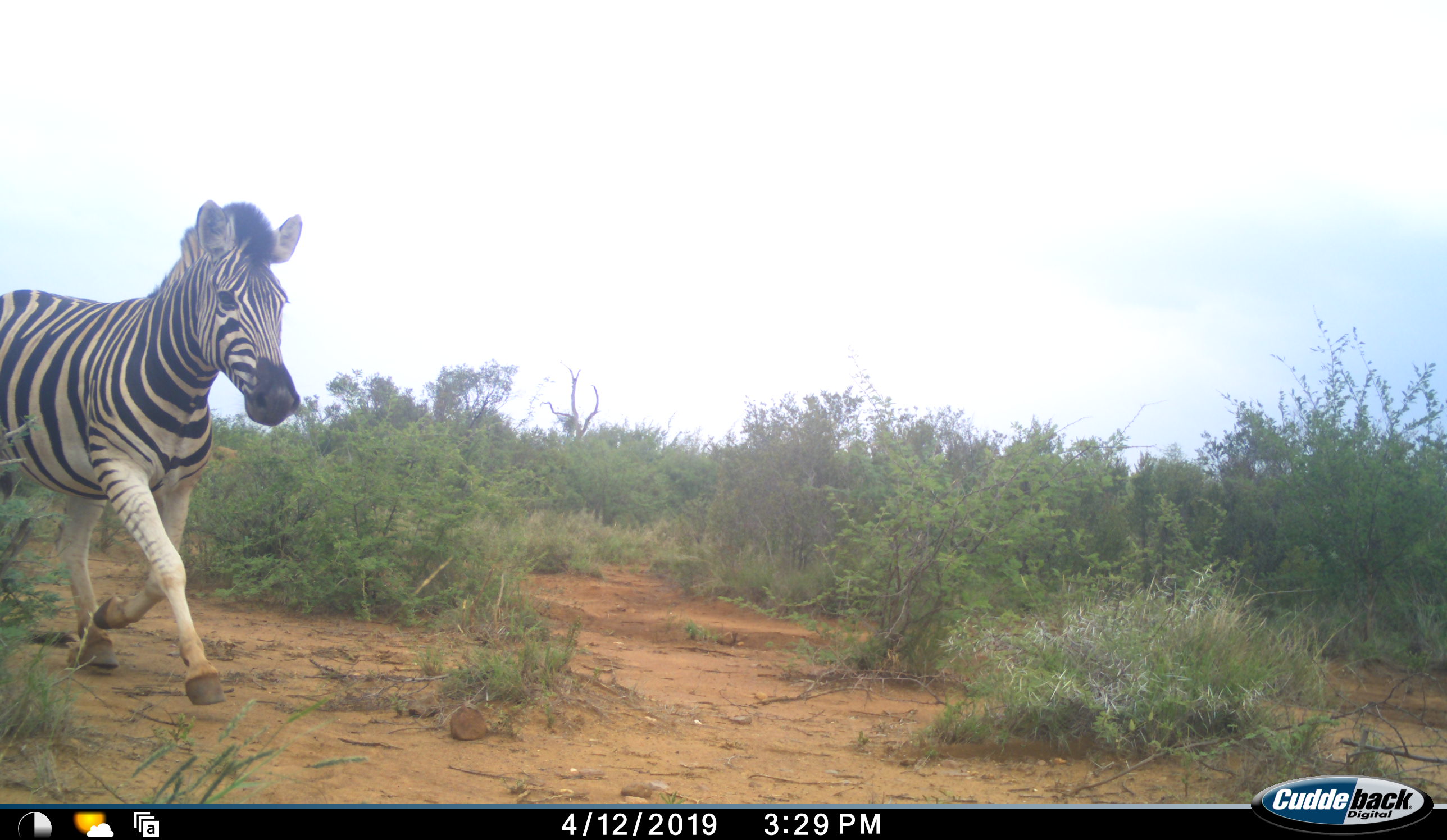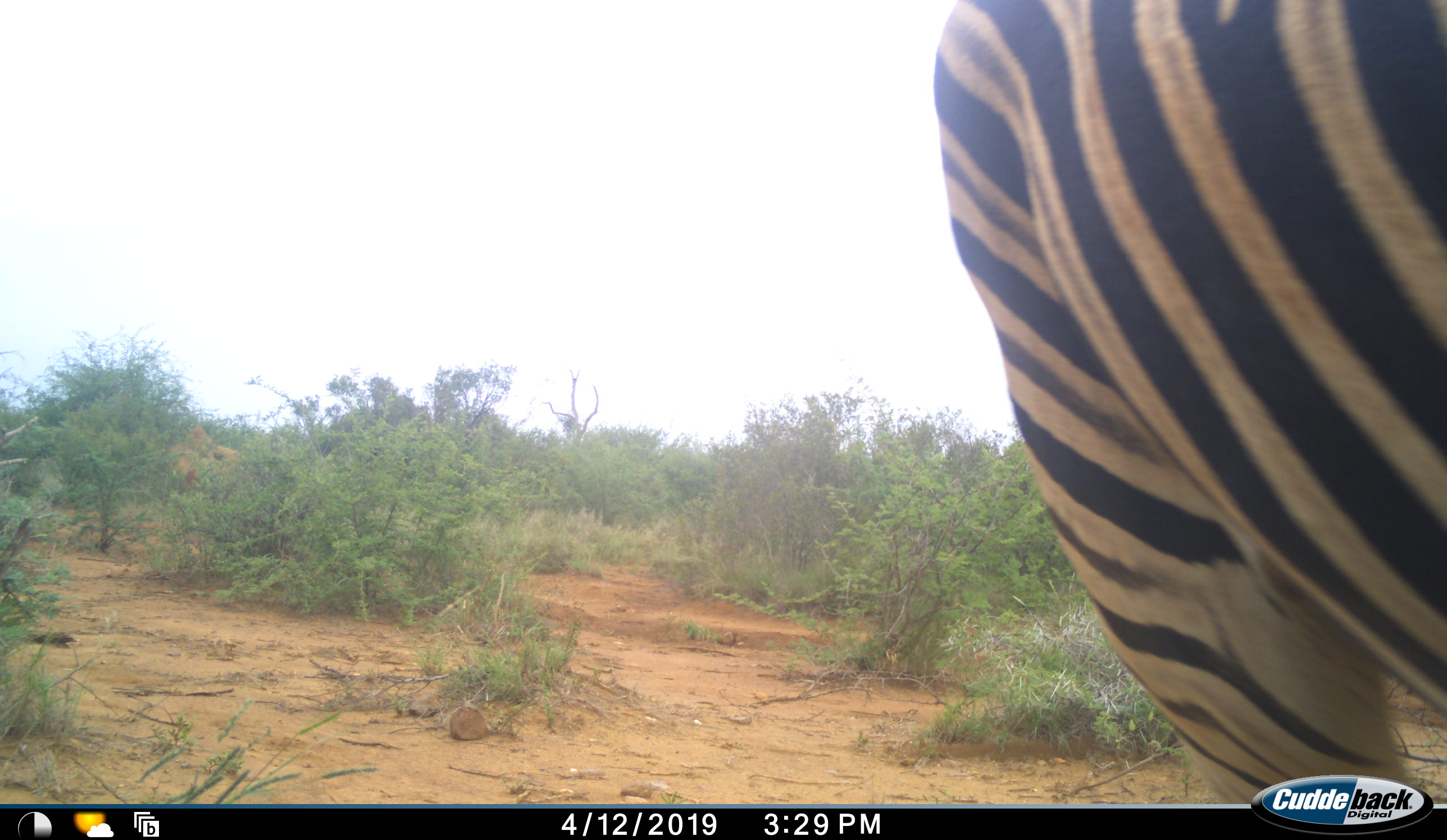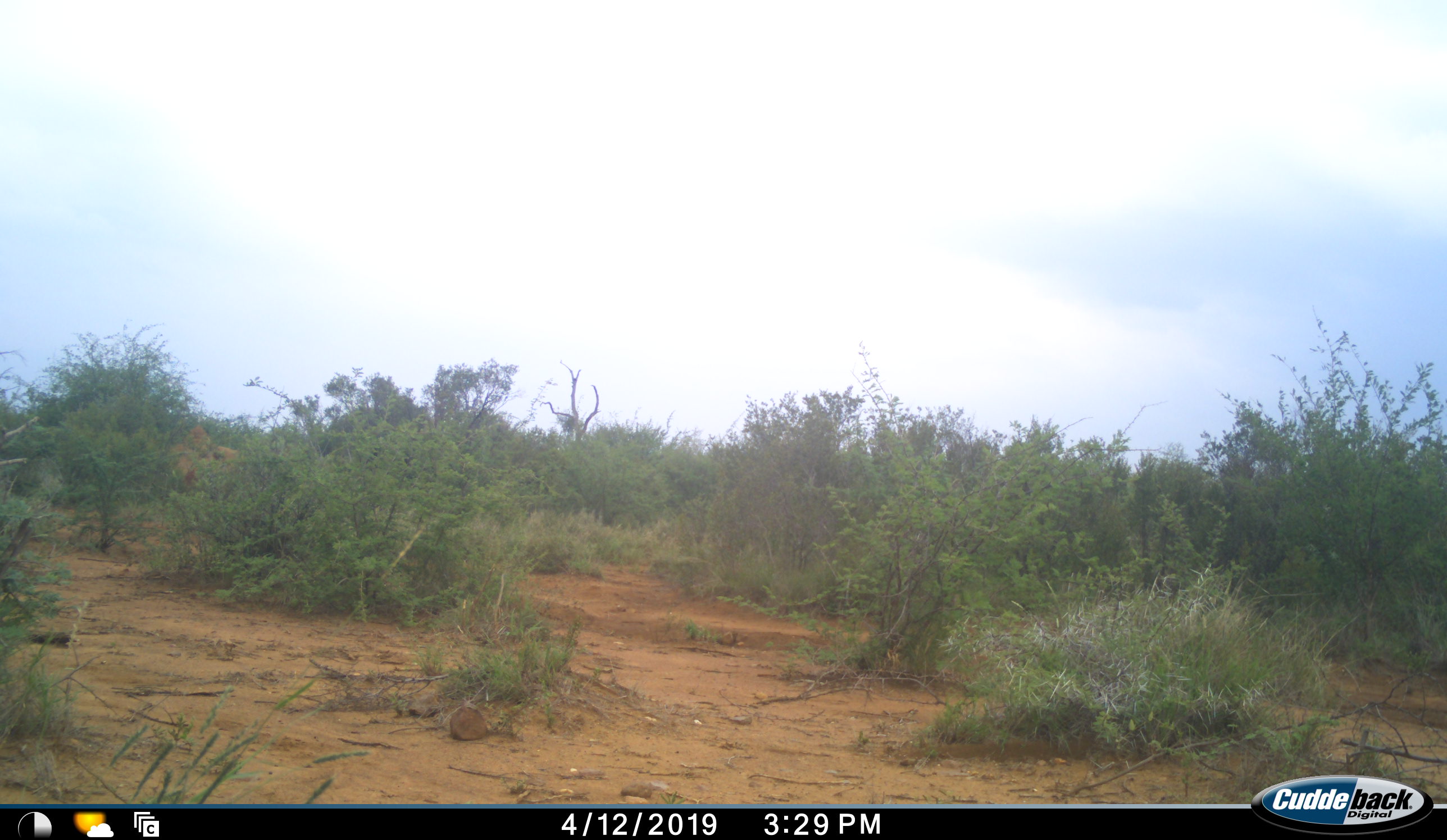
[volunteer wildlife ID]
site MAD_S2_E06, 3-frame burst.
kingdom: Animalia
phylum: Chordata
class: Mammalia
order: Perissodactyla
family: Equidae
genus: Equus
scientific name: Equus quagga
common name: plains zebra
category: zebraplains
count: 1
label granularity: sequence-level